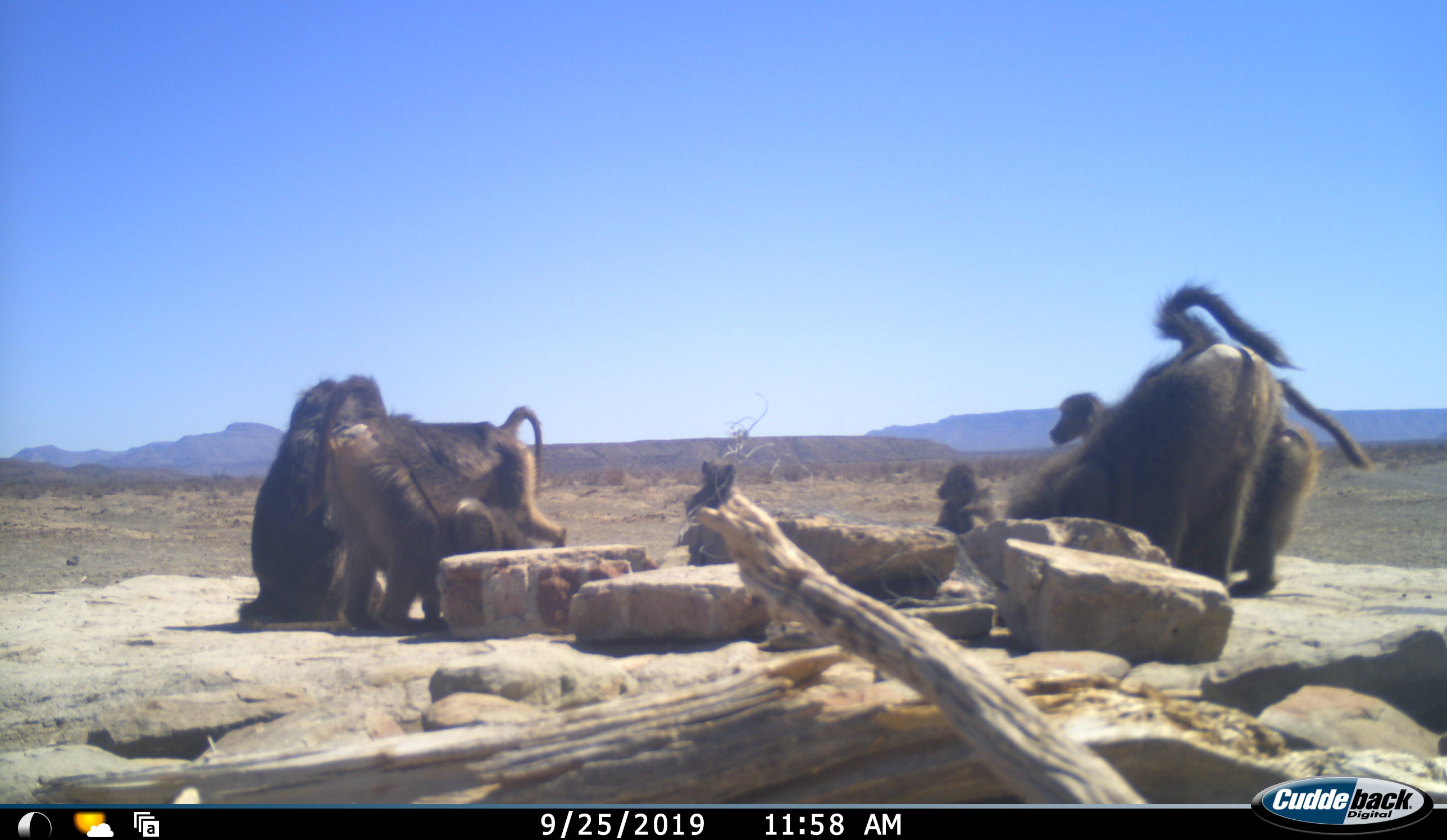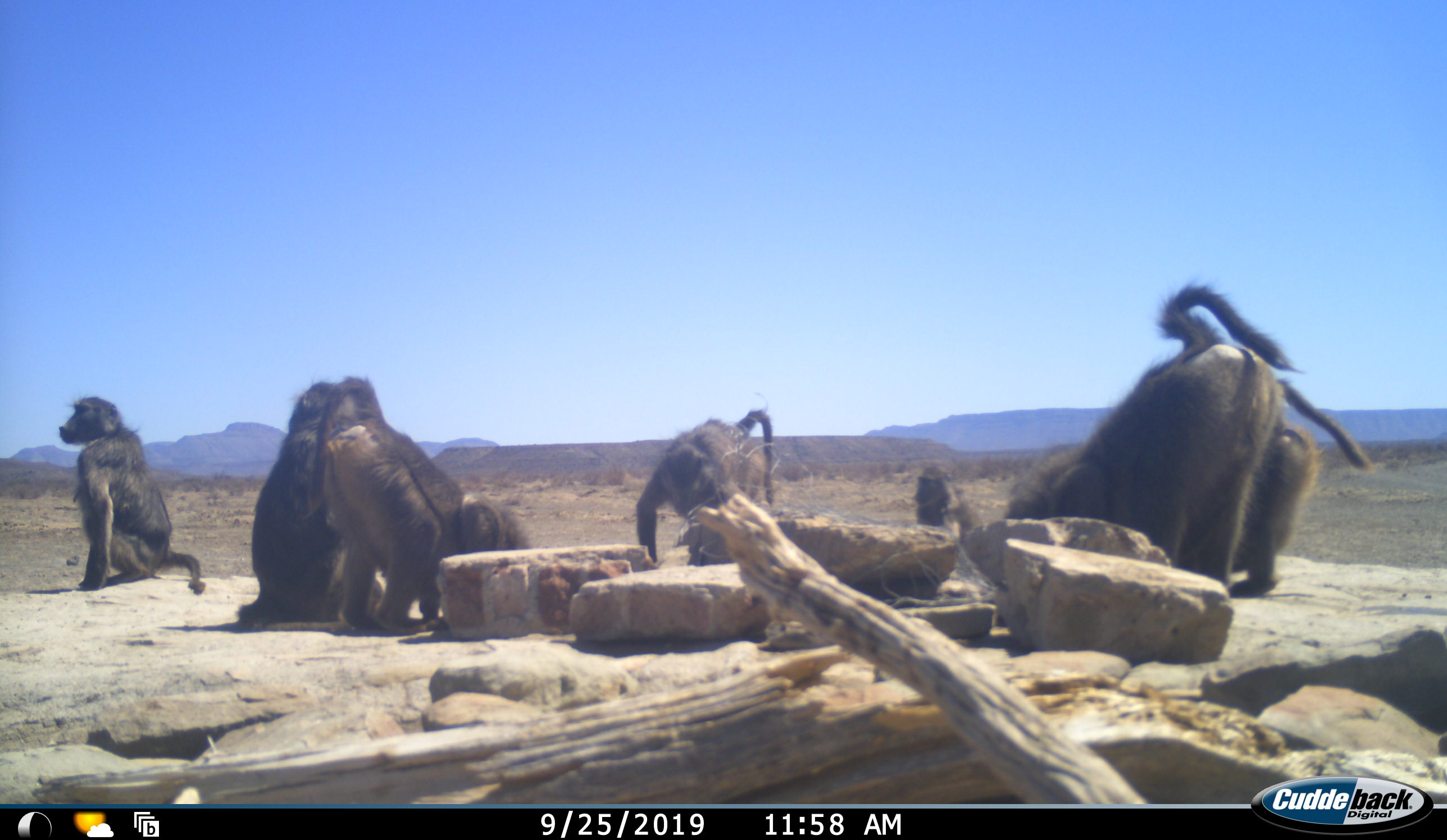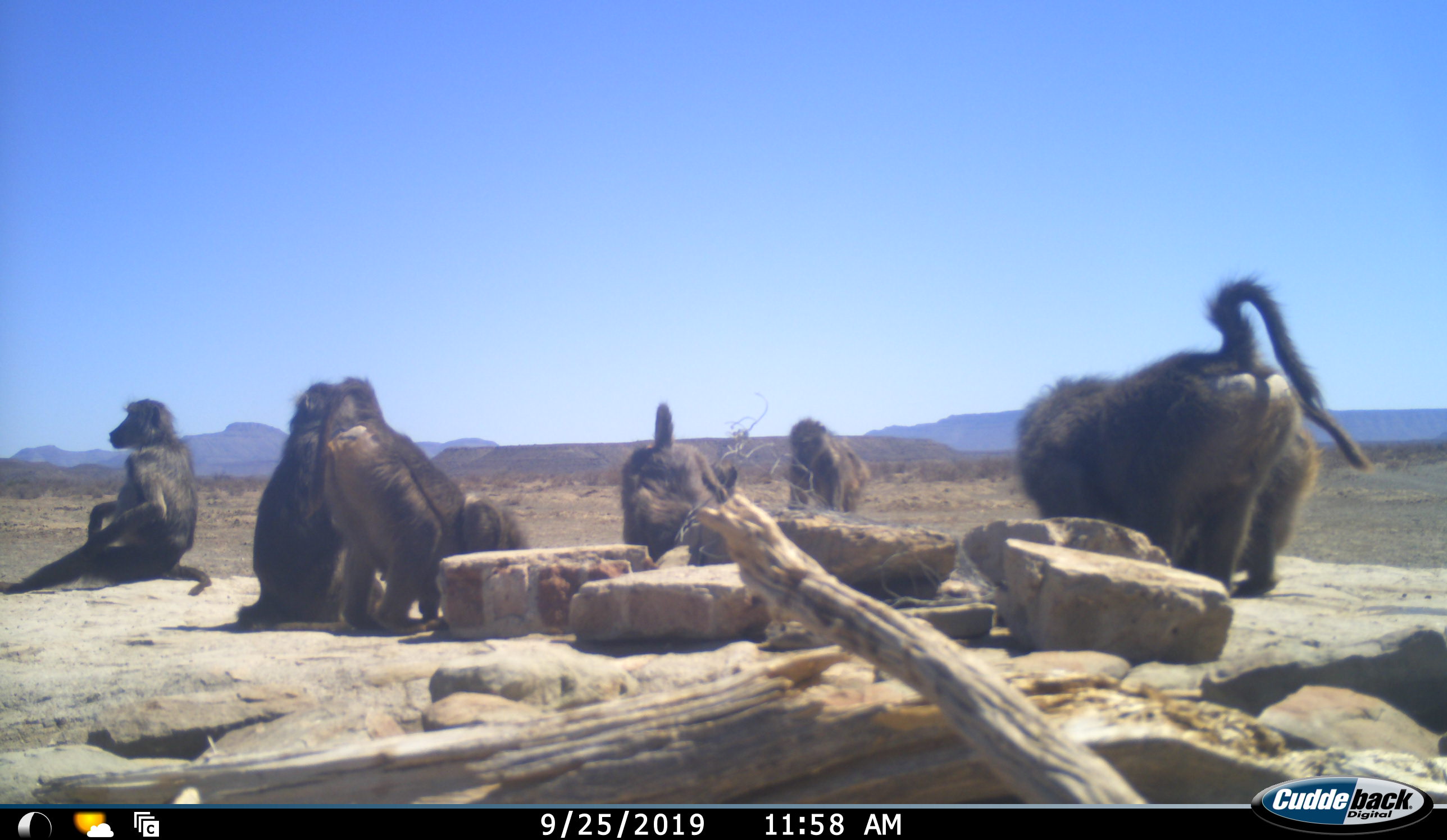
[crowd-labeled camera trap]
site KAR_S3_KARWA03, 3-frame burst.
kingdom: Animalia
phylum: Chordata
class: Mammalia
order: Primates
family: Cercopithecidae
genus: Papio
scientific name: Papio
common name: baboon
Baboon (Papio), count 8. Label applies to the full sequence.